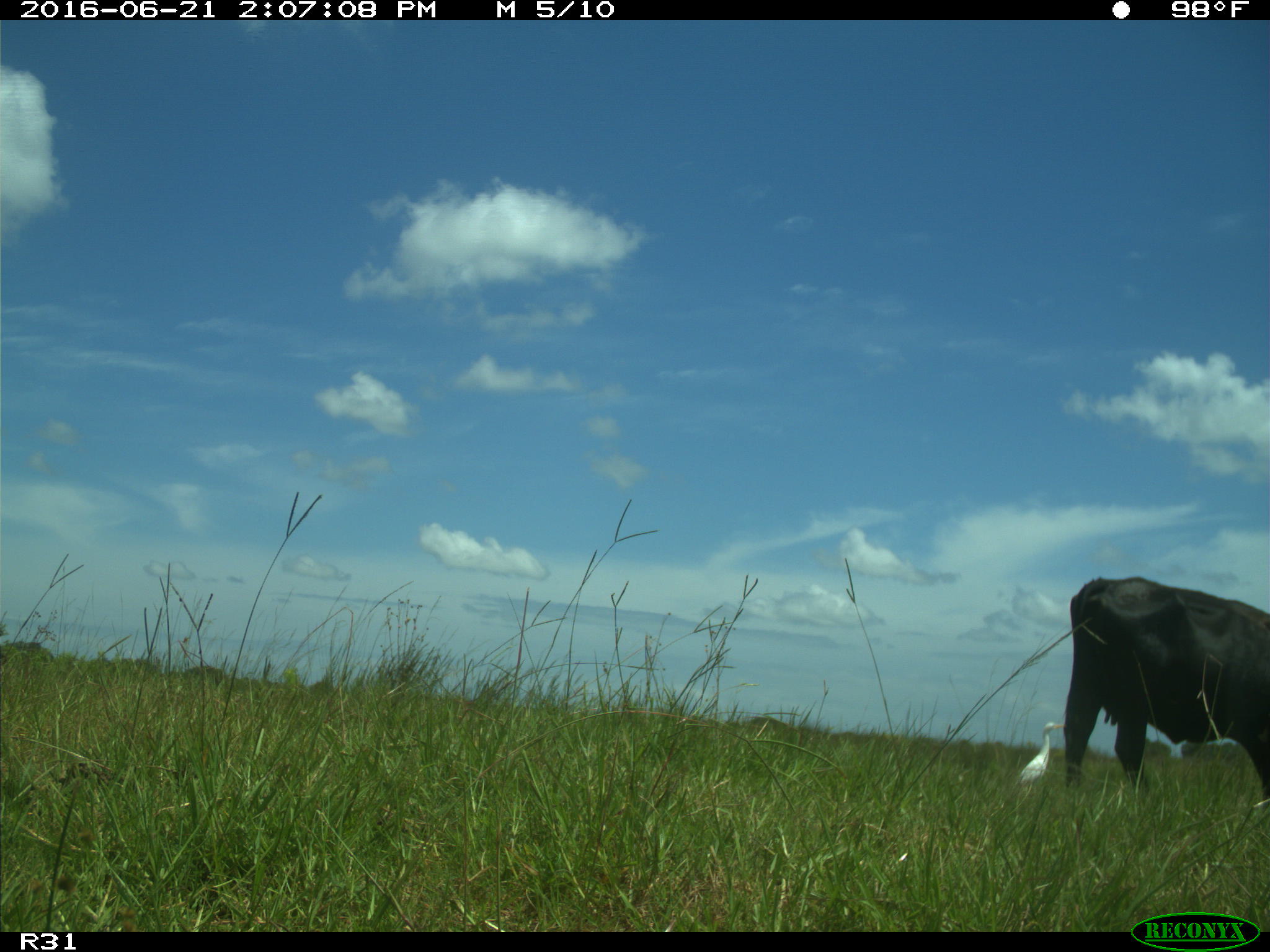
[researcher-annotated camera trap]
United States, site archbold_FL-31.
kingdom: Animalia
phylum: Chordata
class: Mammalia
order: Artiodactyla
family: Bovidae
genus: Bos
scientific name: Bos taurus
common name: domestic cow